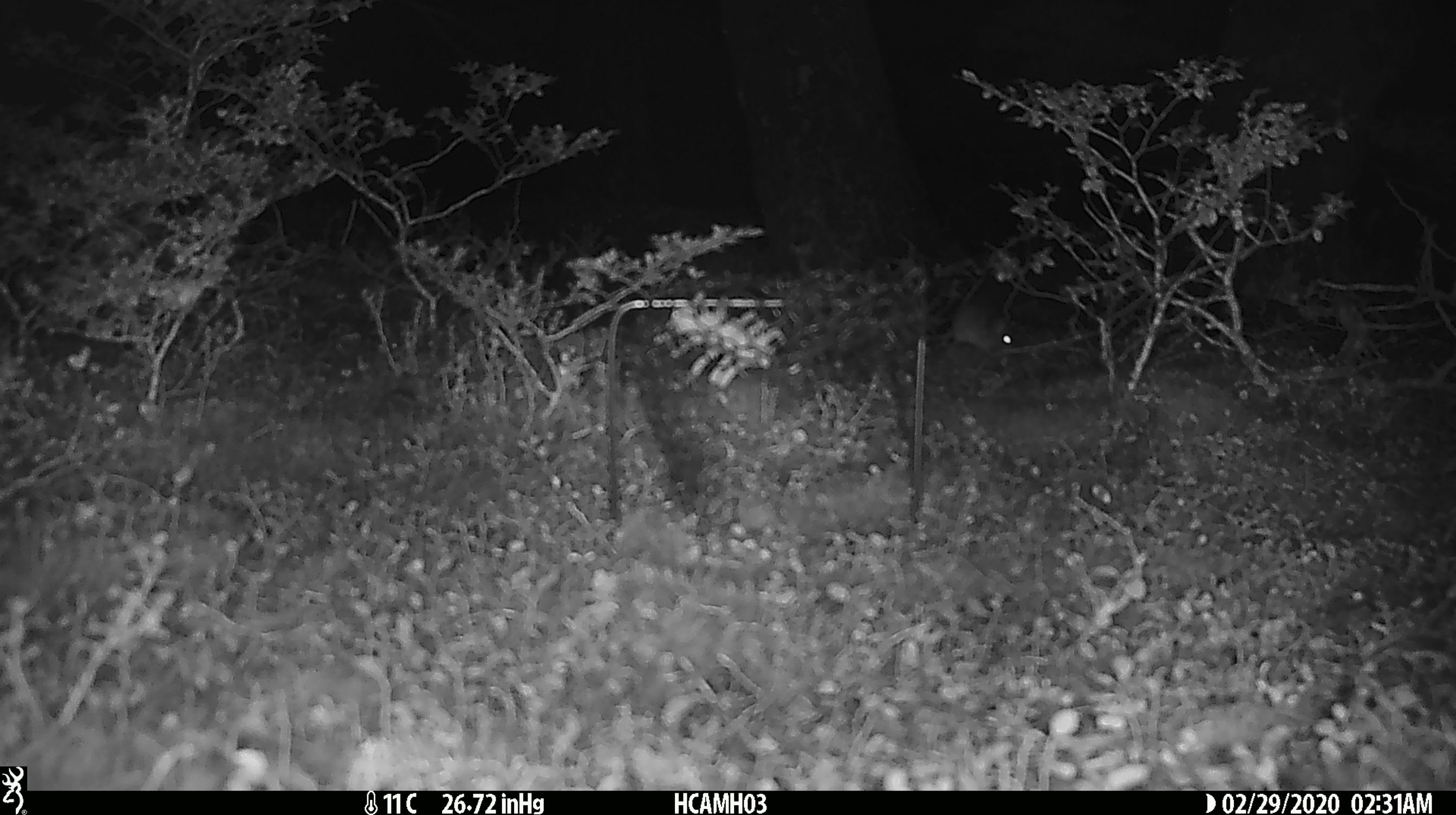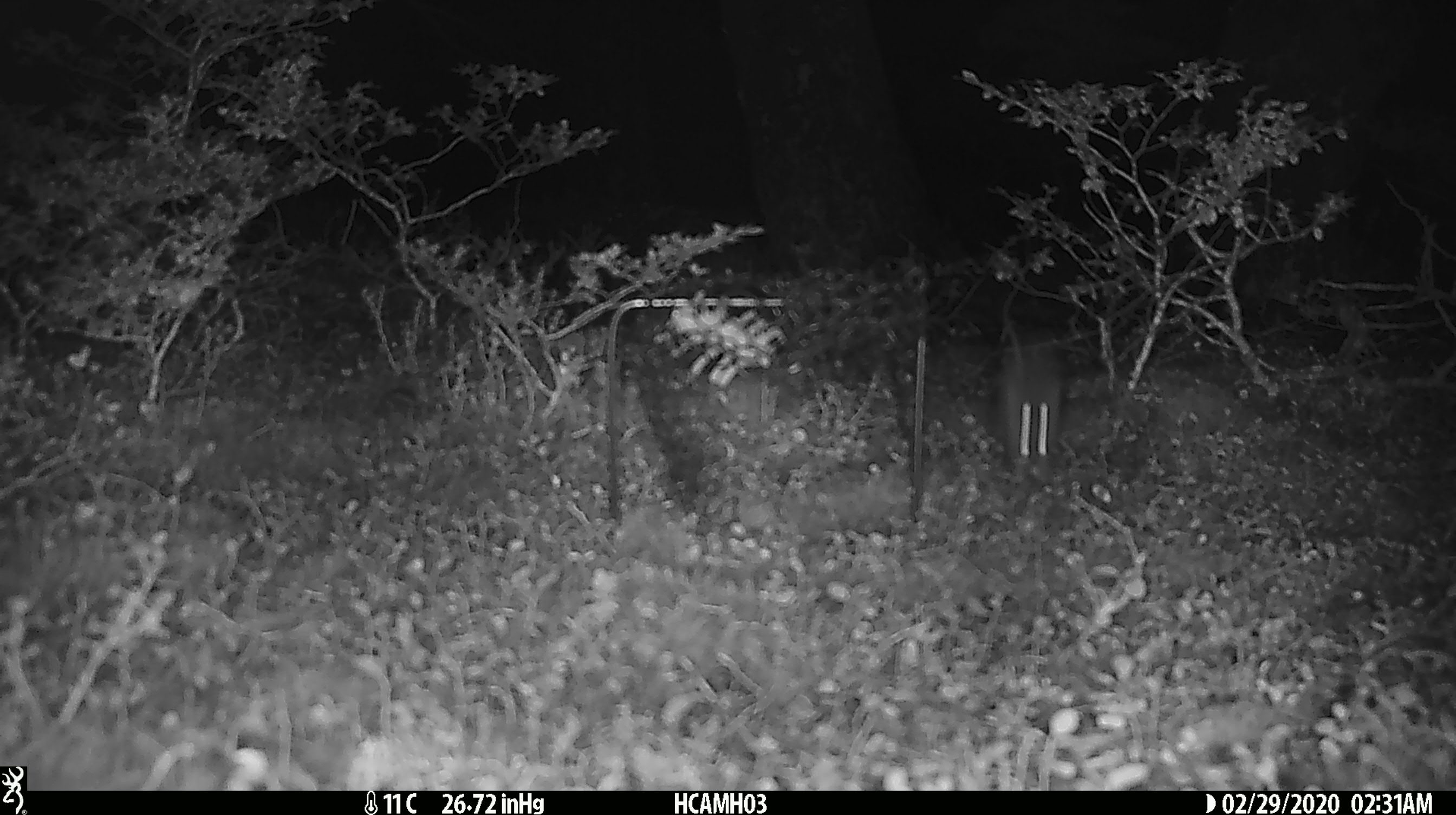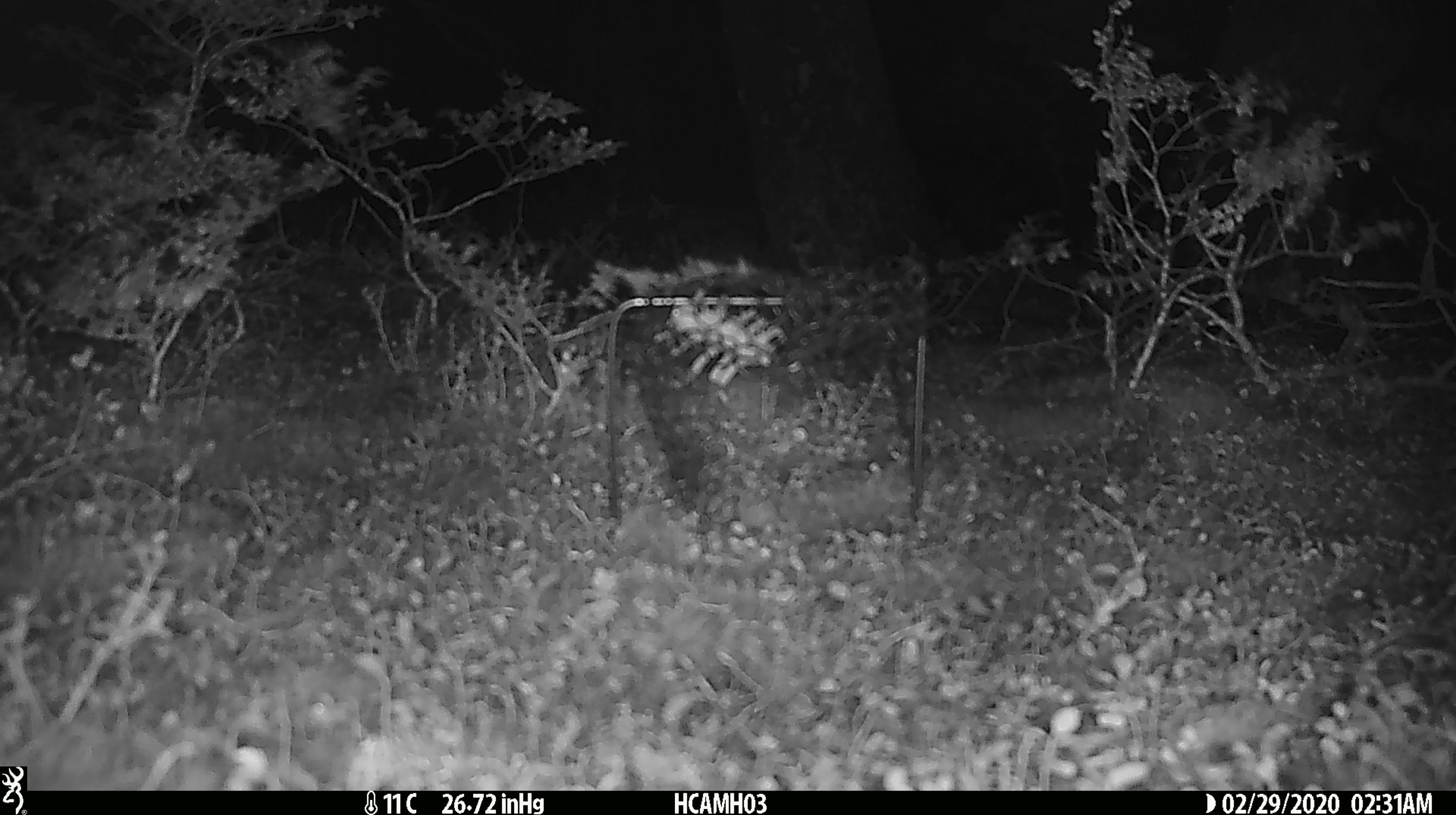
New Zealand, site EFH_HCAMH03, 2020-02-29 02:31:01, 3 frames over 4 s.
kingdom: Animalia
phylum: Chordata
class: Mammalia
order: Rodentia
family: Muridae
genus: Mus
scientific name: Mus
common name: mouse